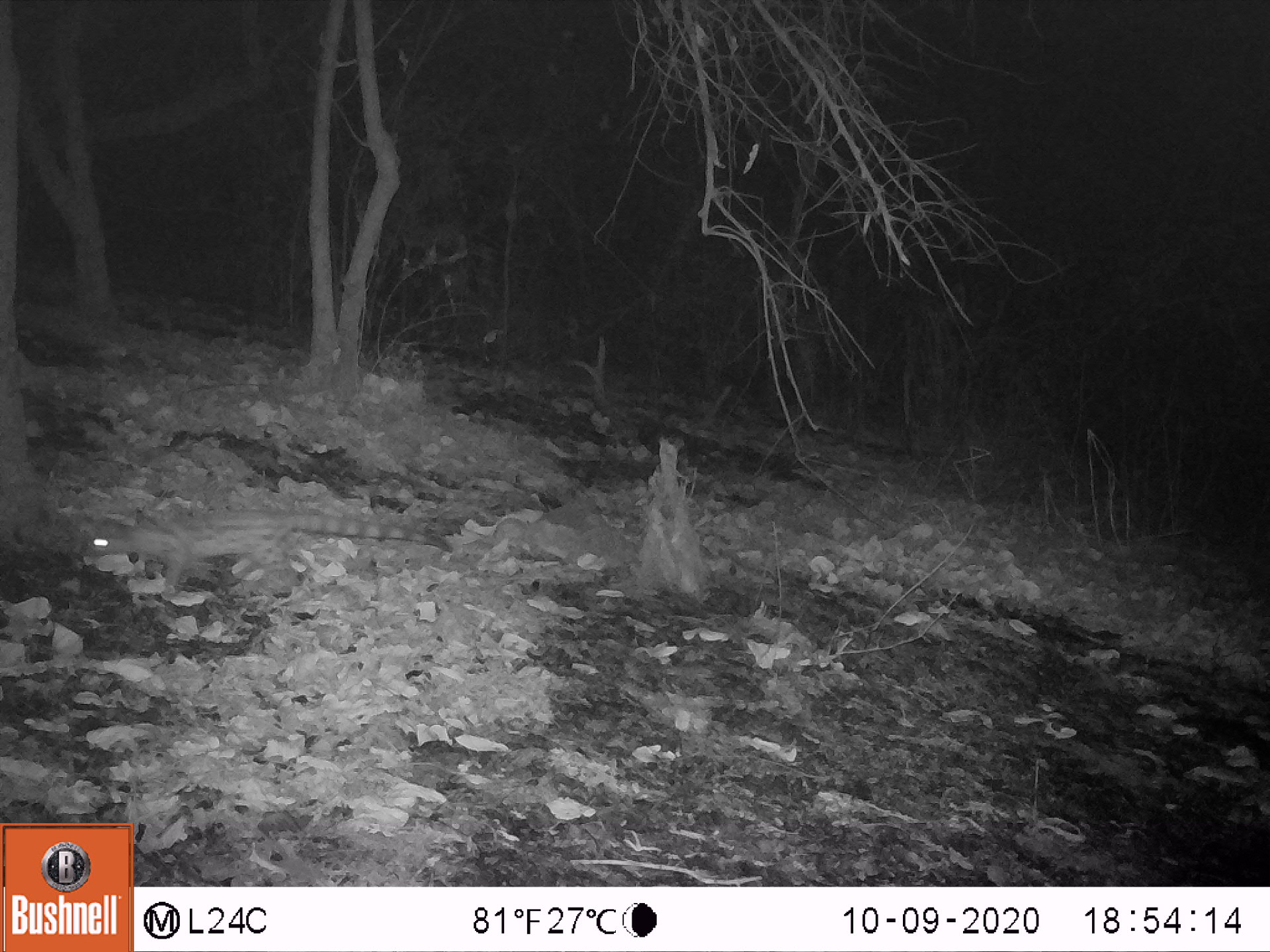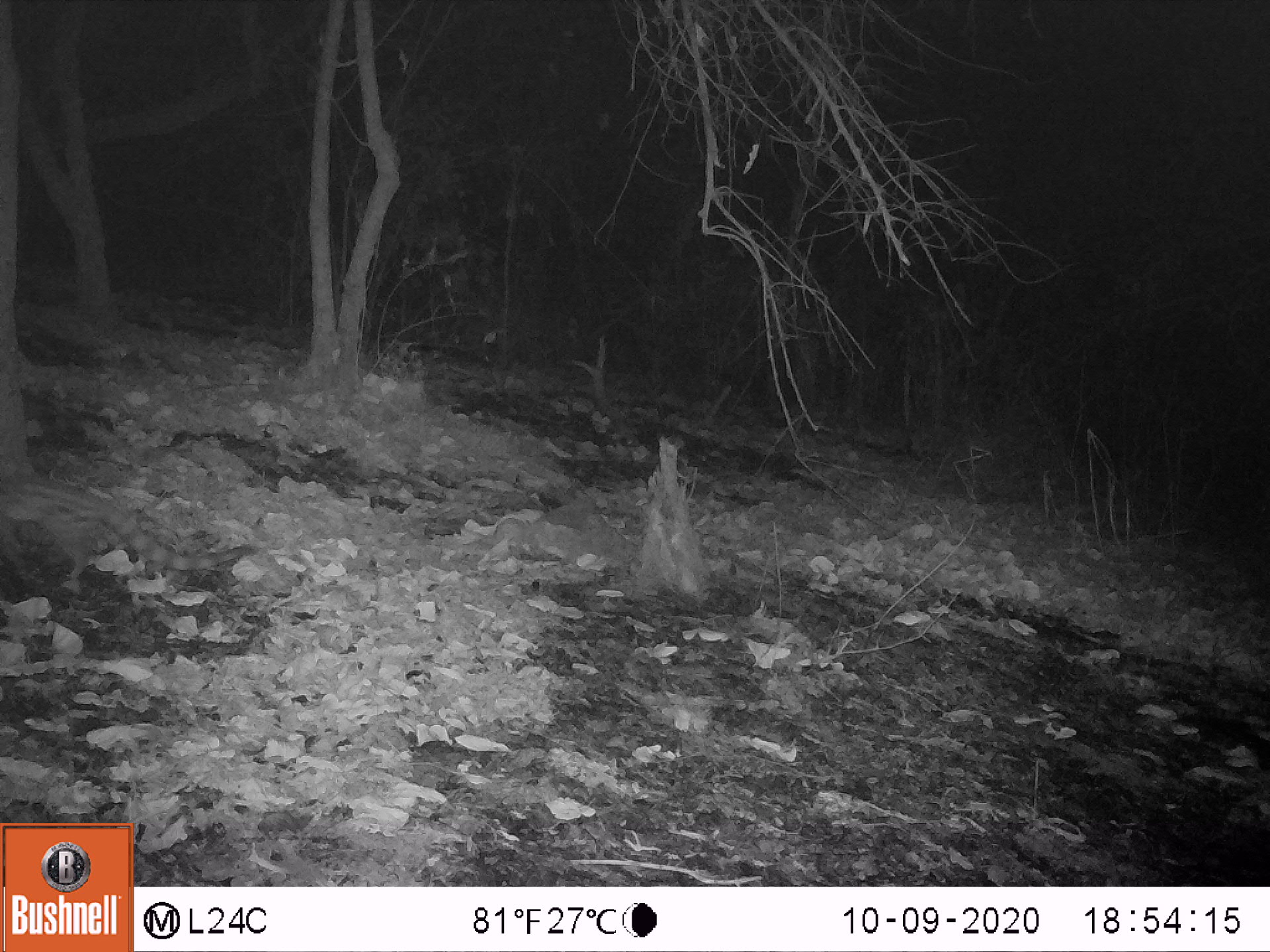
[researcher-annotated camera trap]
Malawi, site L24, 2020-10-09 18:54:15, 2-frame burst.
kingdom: Animalia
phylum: Chordata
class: Mammalia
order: Carnivora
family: Viverridae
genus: Genetta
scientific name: Genetta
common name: genet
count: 1